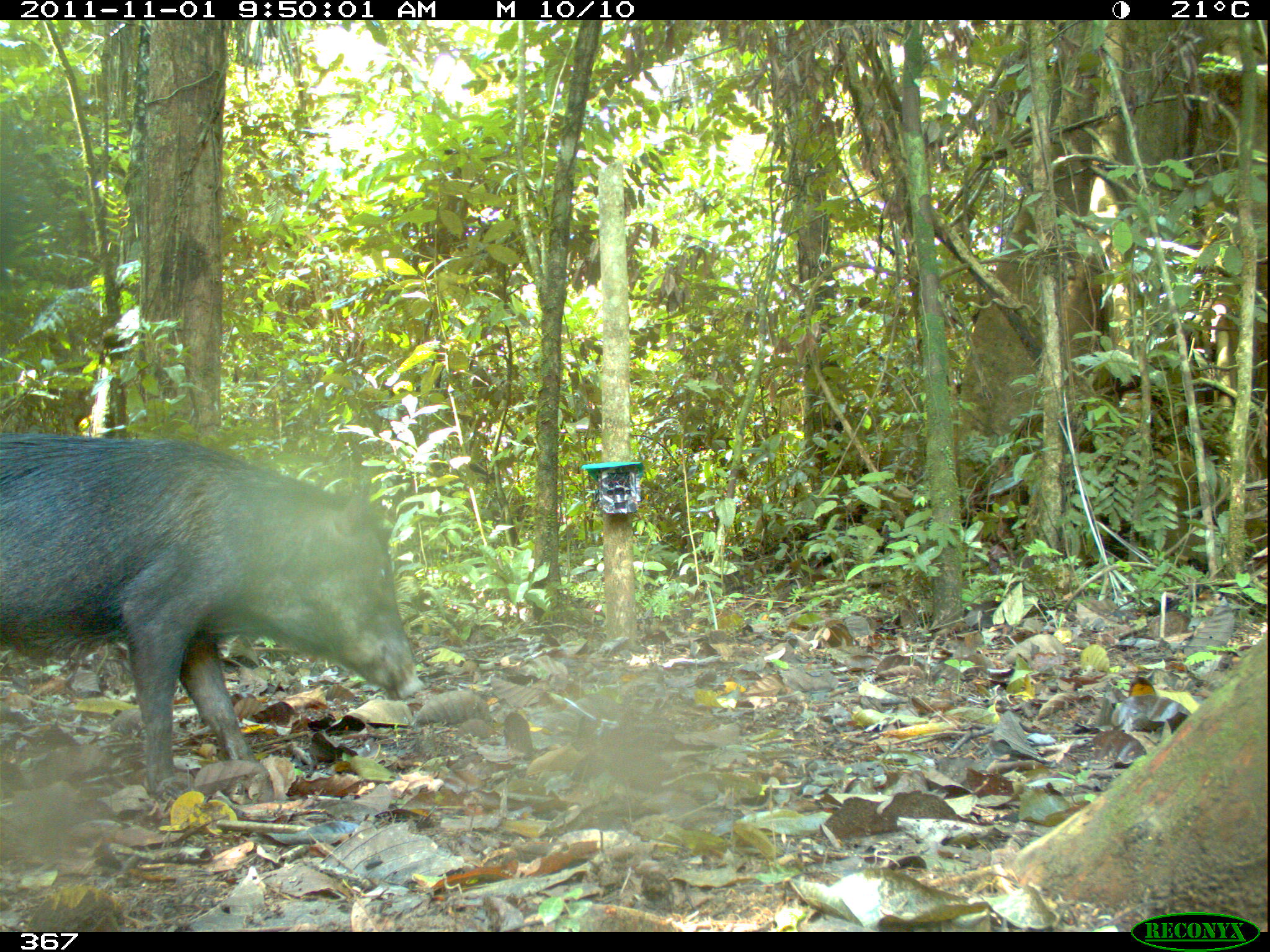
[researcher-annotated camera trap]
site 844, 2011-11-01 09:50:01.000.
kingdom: Animalia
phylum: Chordata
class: Mammalia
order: Artiodactyla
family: Tayassuidae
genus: Tayassu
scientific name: Tayassu pecari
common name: white-lipped peccary